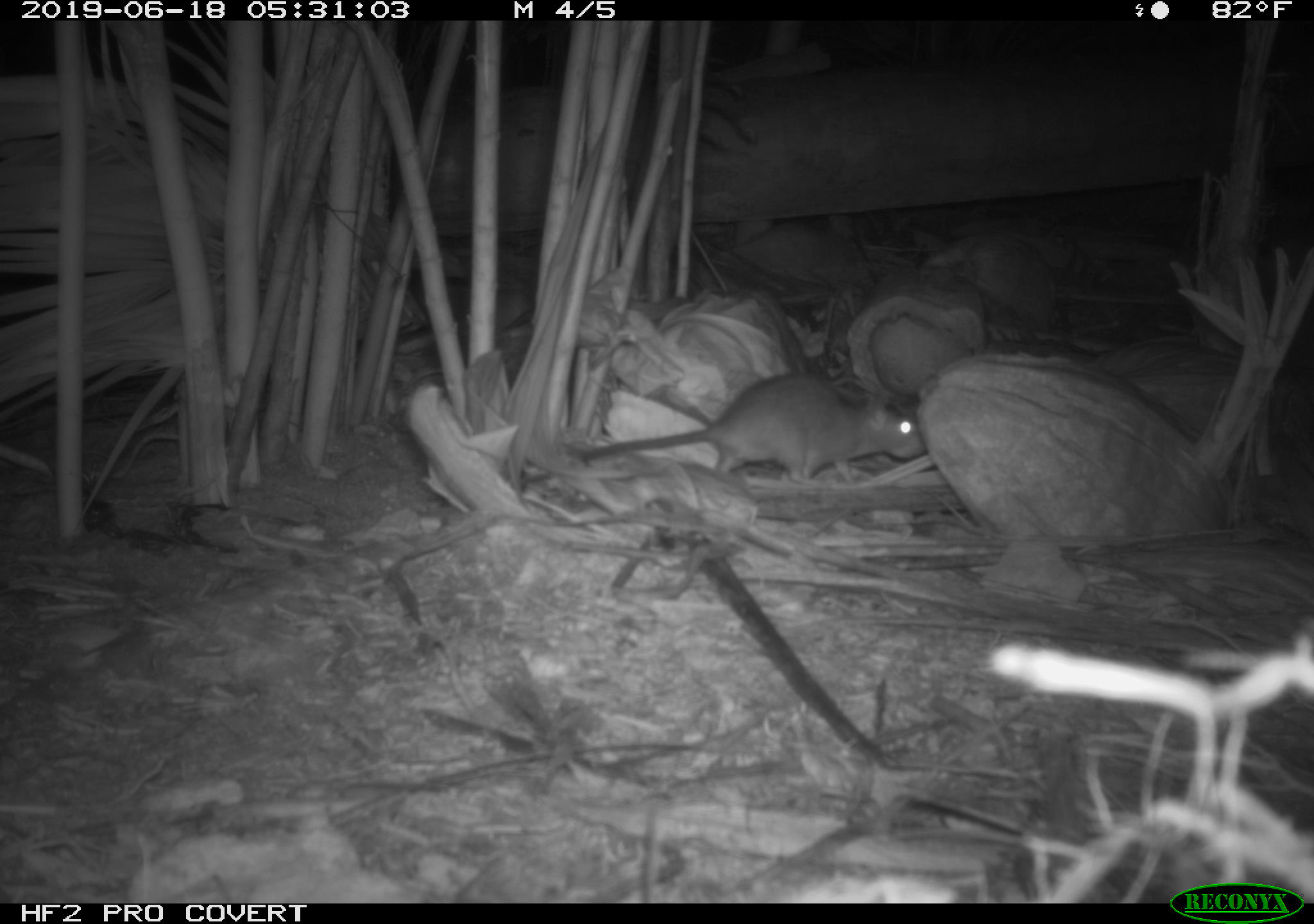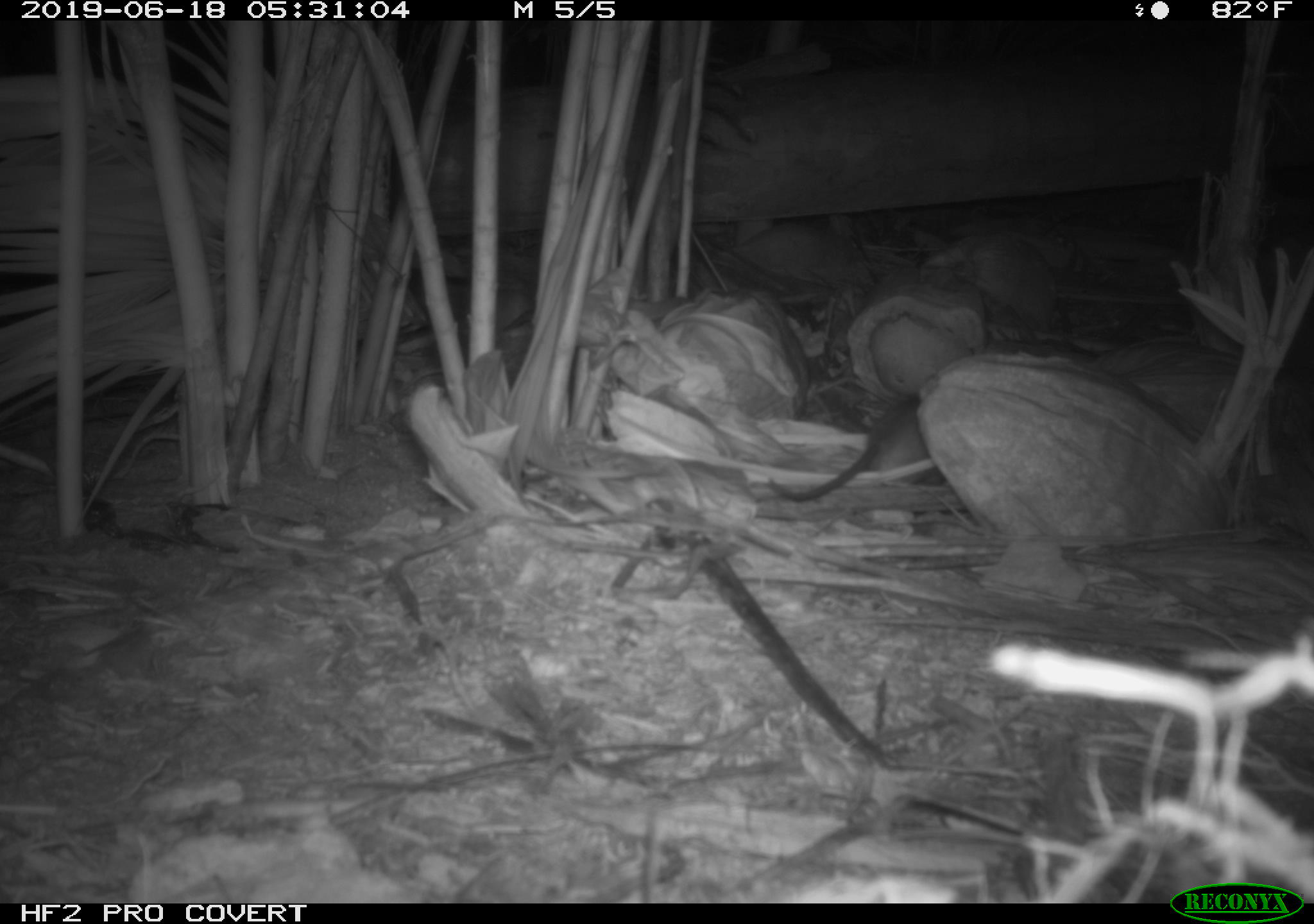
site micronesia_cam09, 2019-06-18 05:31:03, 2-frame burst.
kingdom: Animalia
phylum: Chordata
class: Mammalia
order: Rodentia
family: Muridae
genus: Rattus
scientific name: Rattus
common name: rat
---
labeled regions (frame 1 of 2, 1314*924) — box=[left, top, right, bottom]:
rat: box=[563, 373, 927, 488]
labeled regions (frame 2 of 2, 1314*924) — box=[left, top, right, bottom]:
rat: box=[764, 384, 939, 501]